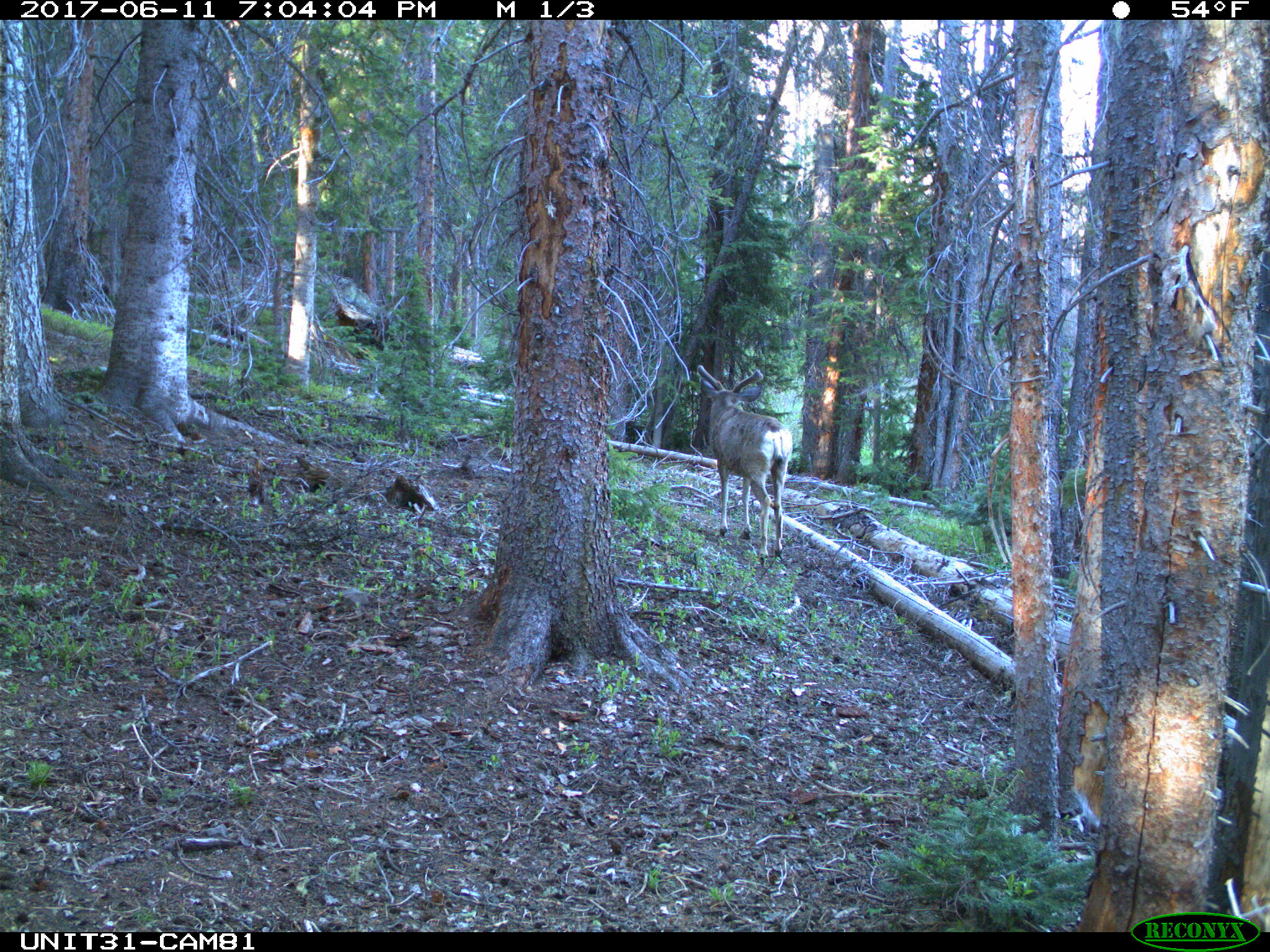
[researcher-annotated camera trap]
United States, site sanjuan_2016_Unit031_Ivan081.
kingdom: Animalia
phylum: Chordata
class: Mammalia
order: Artiodactyla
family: Cervidae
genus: Odocoileus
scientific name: Odocoileus hemionus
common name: mule deer